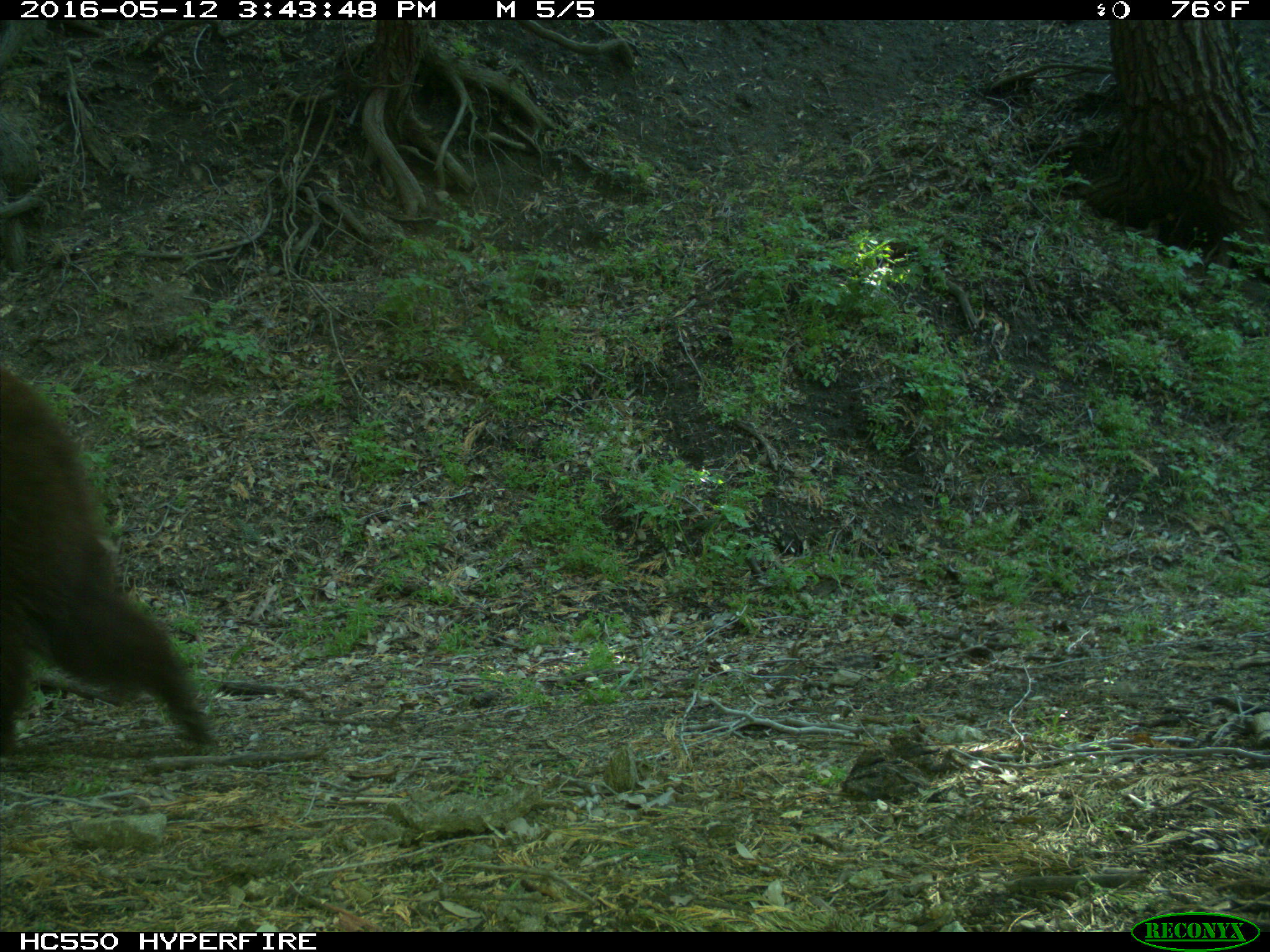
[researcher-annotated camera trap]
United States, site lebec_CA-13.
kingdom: Animalia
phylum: Chordata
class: Mammalia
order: Carnivora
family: Ursidae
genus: Ursus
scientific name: Ursus americanus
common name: american black bear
Ursus americanus (american black bear).